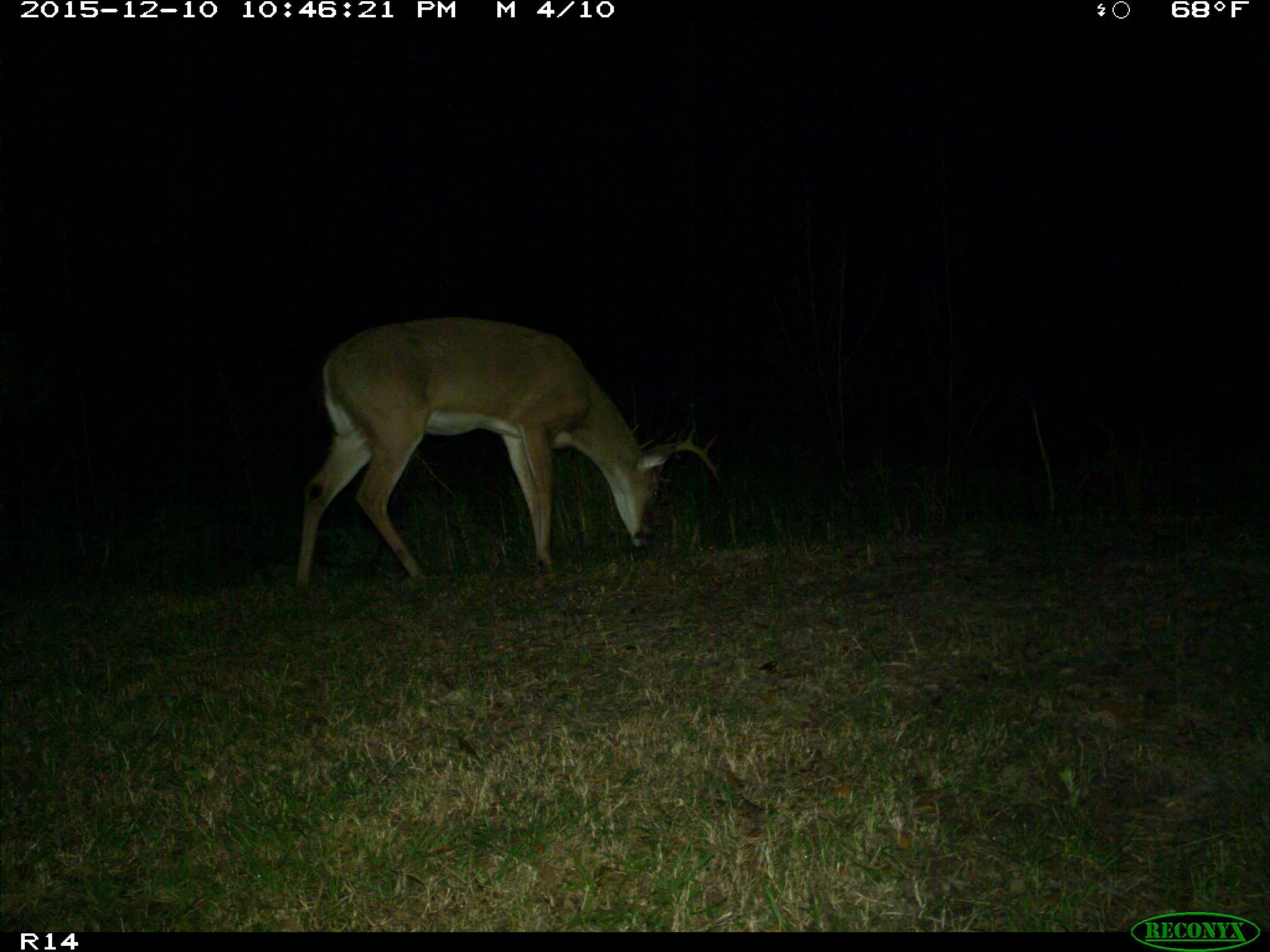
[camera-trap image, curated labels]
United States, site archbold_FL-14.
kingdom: Animalia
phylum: Chordata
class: Mammalia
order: Artiodactyla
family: Cervidae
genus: Odocoileus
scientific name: Odocoileus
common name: deer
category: unidentified deer